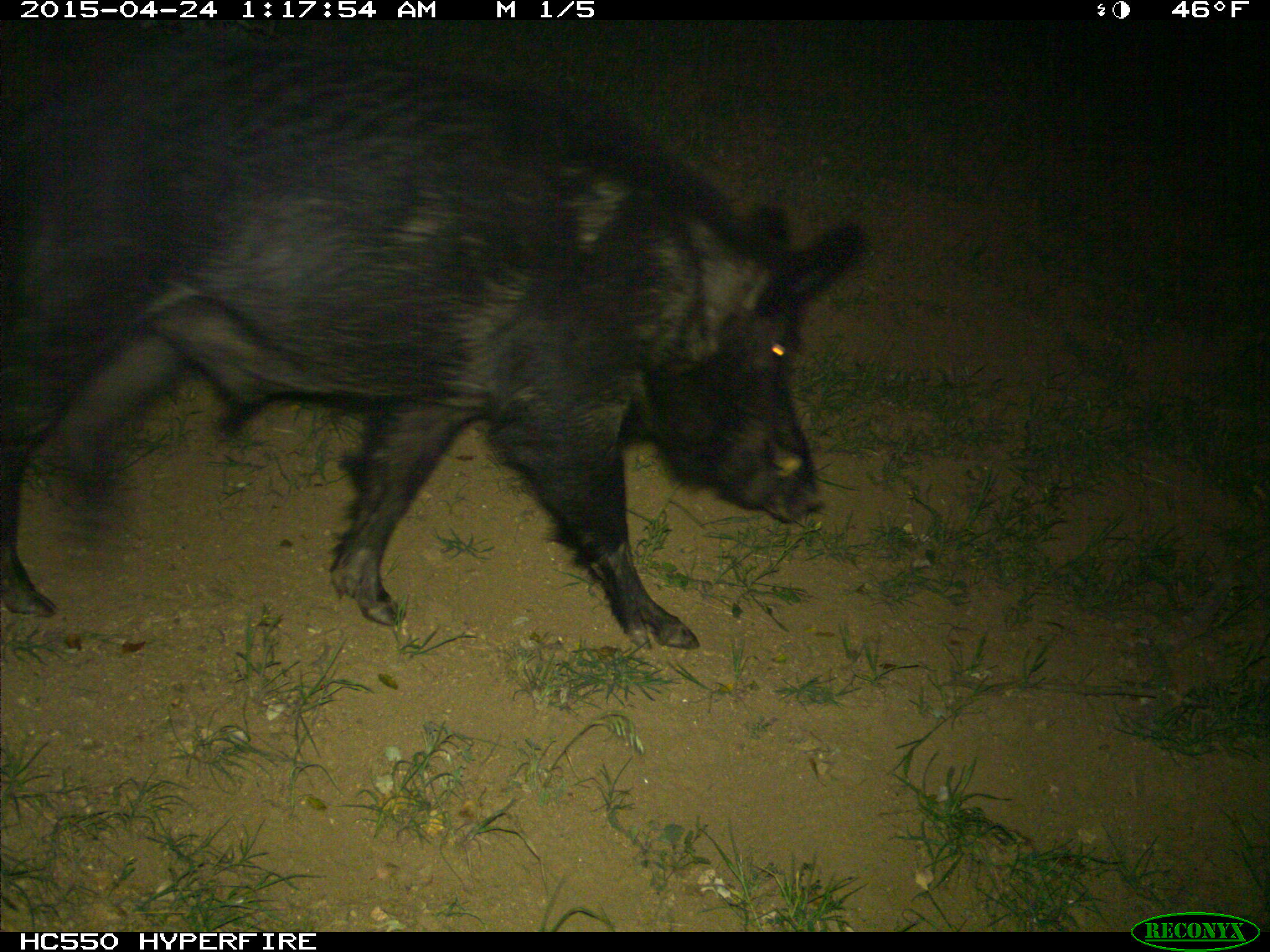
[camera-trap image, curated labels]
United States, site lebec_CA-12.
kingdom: Animalia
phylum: Chordata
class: Mammalia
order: Artiodactyla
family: Suidae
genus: Sus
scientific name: Sus scrofa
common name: wild boar